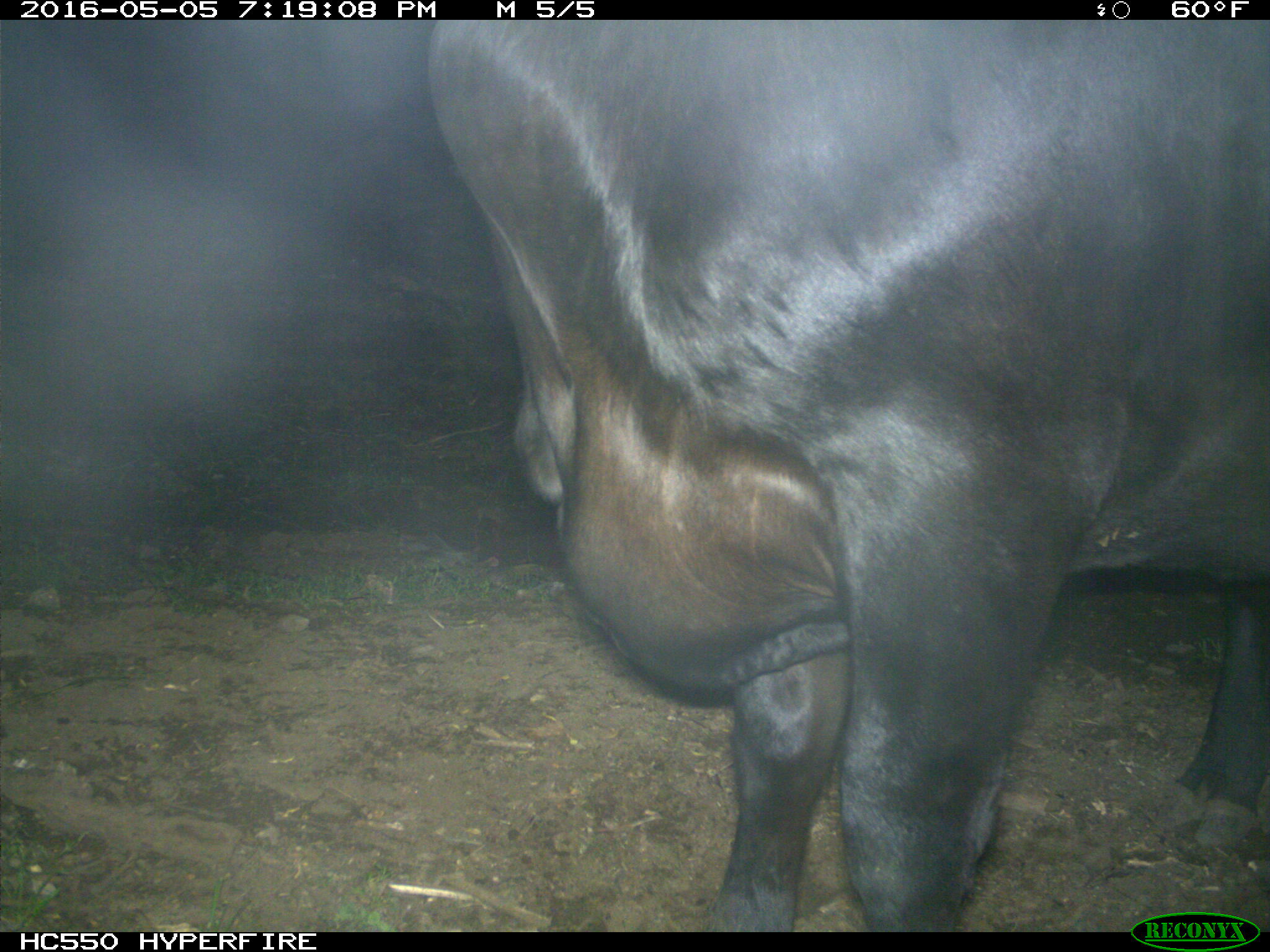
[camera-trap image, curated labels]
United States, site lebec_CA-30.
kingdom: Animalia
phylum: Chordata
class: Mammalia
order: Artiodactyla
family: Bovidae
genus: Bos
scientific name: Bos taurus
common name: domestic cow